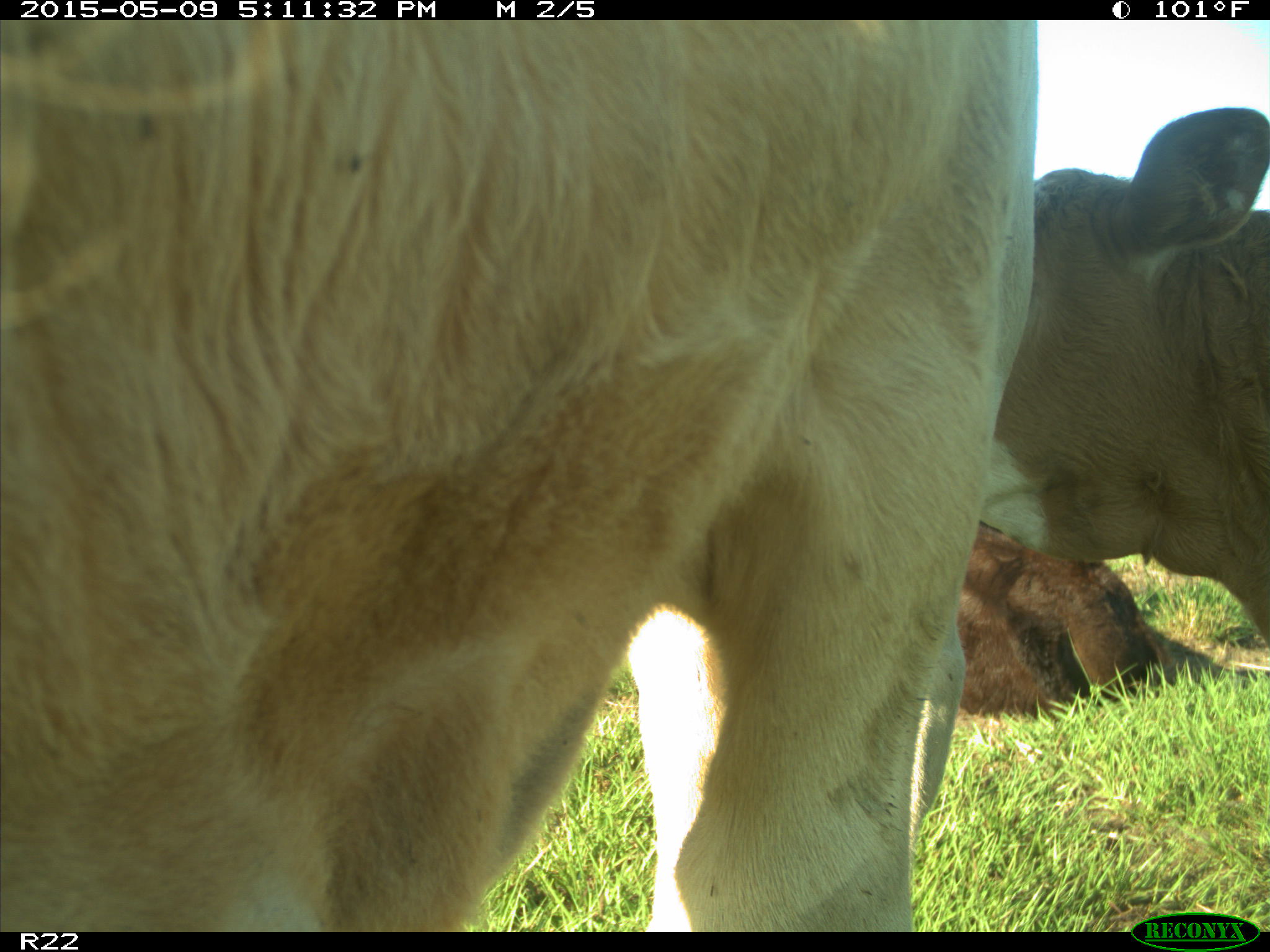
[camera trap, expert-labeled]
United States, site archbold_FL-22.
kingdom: Animalia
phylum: Chordata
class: Mammalia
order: Artiodactyla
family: Bovidae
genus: Bos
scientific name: Bos taurus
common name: domestic cow